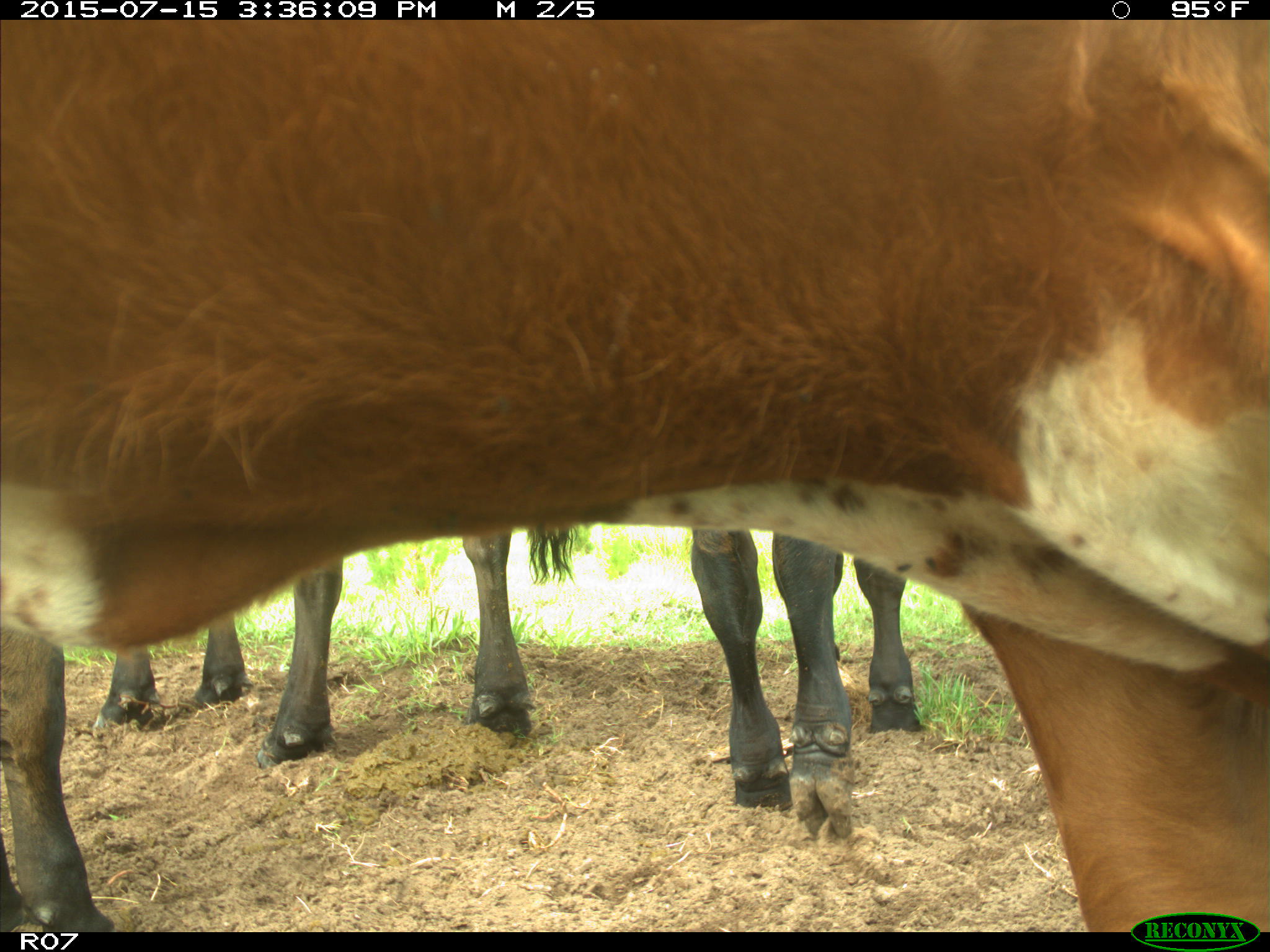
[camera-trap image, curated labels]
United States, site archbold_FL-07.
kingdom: Animalia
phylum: Chordata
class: Mammalia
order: Artiodactyla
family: Bovidae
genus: Bos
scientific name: Bos taurus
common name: domestic cow